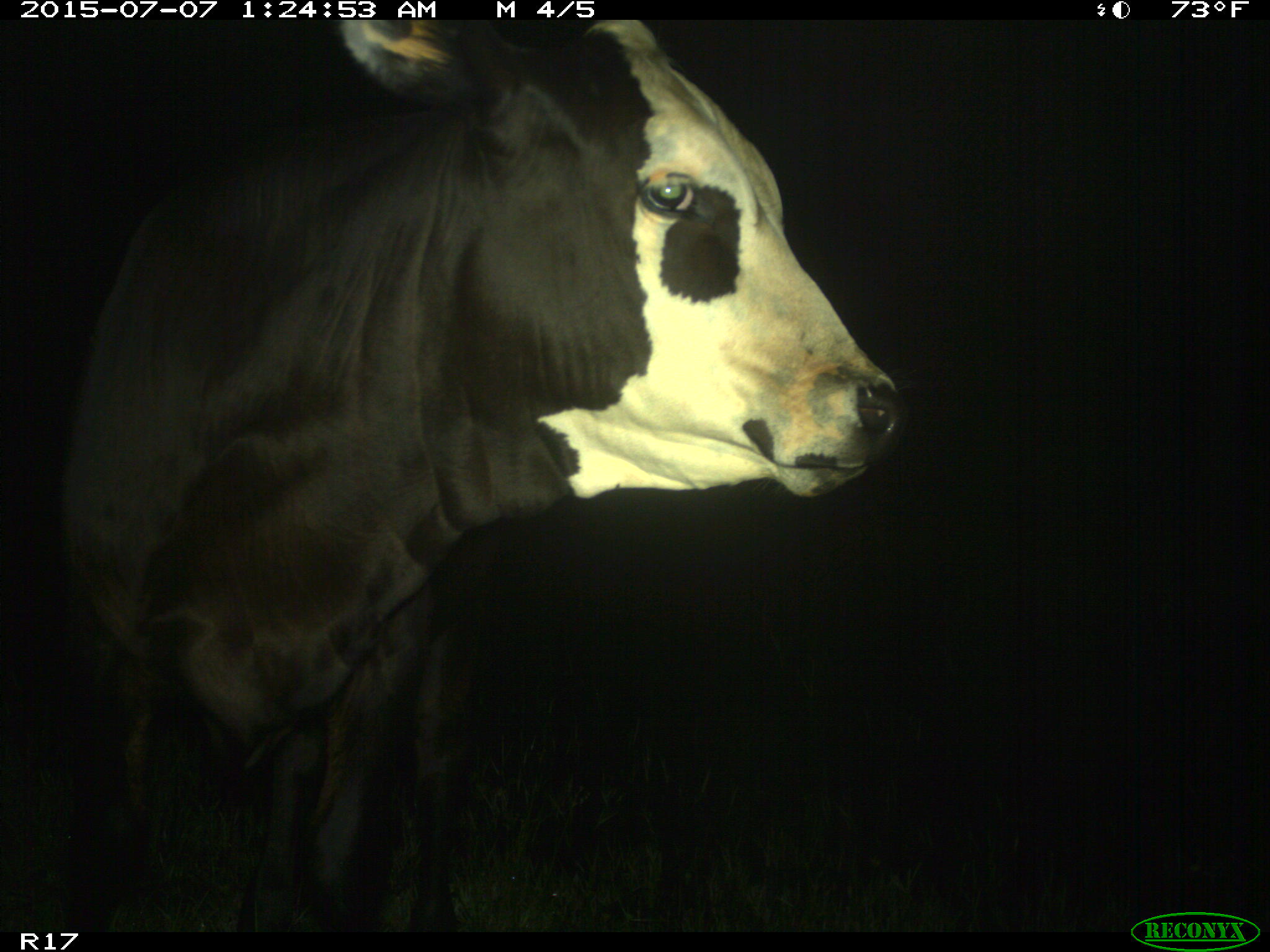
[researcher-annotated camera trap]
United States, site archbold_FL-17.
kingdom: Animalia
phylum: Chordata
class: Mammalia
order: Artiodactyla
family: Bovidae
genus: Bos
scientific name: Bos taurus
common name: domestic cow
Bos taurus (domestic cow).